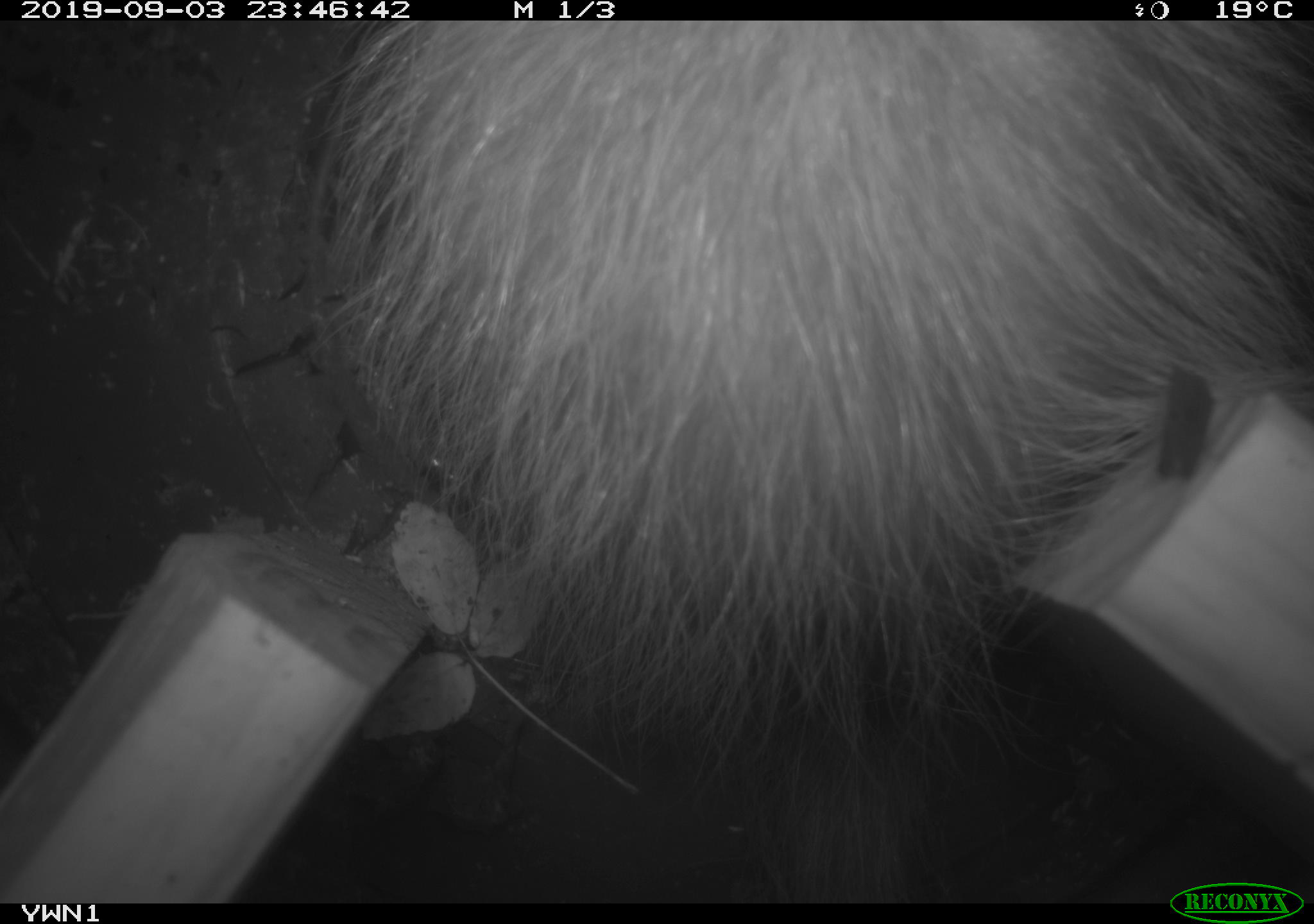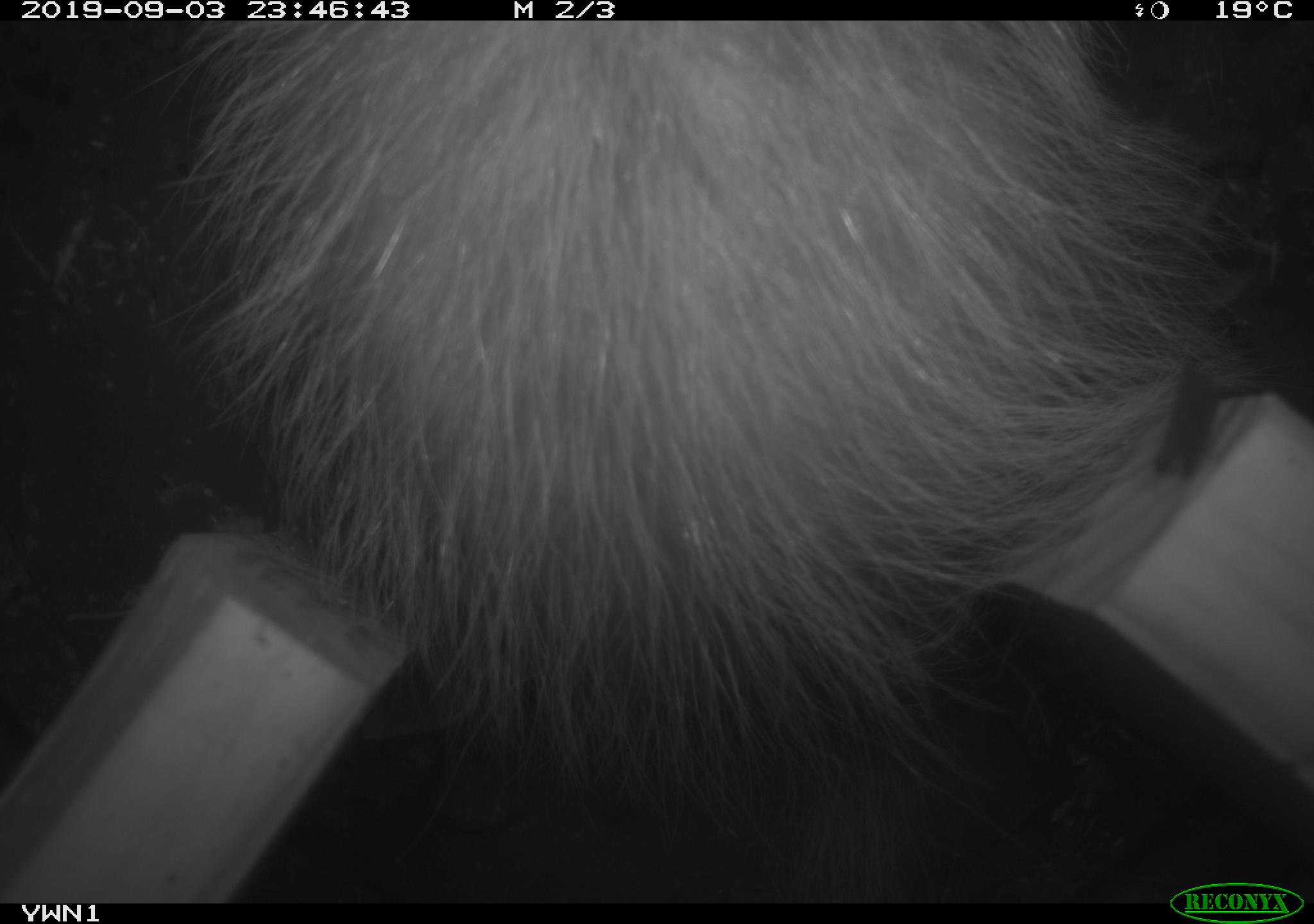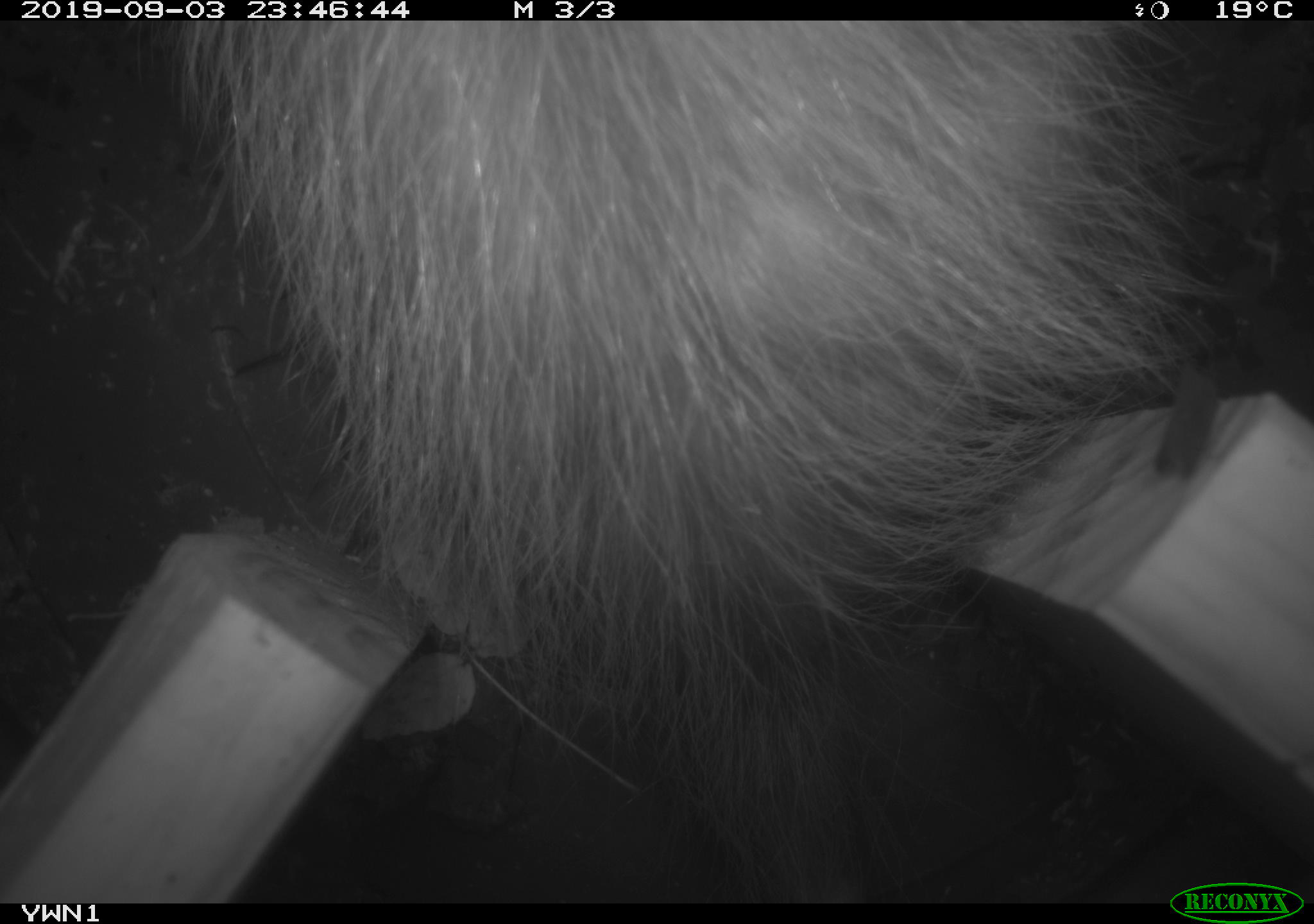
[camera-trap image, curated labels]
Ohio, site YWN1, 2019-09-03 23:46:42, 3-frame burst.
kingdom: Animalia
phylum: Chordata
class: Mammalia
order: Didelphimorphia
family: Didelphidae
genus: Didelphis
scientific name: Didelphis virginiana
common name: virginia opossum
Virginia opossum (Didelphis virginiana).